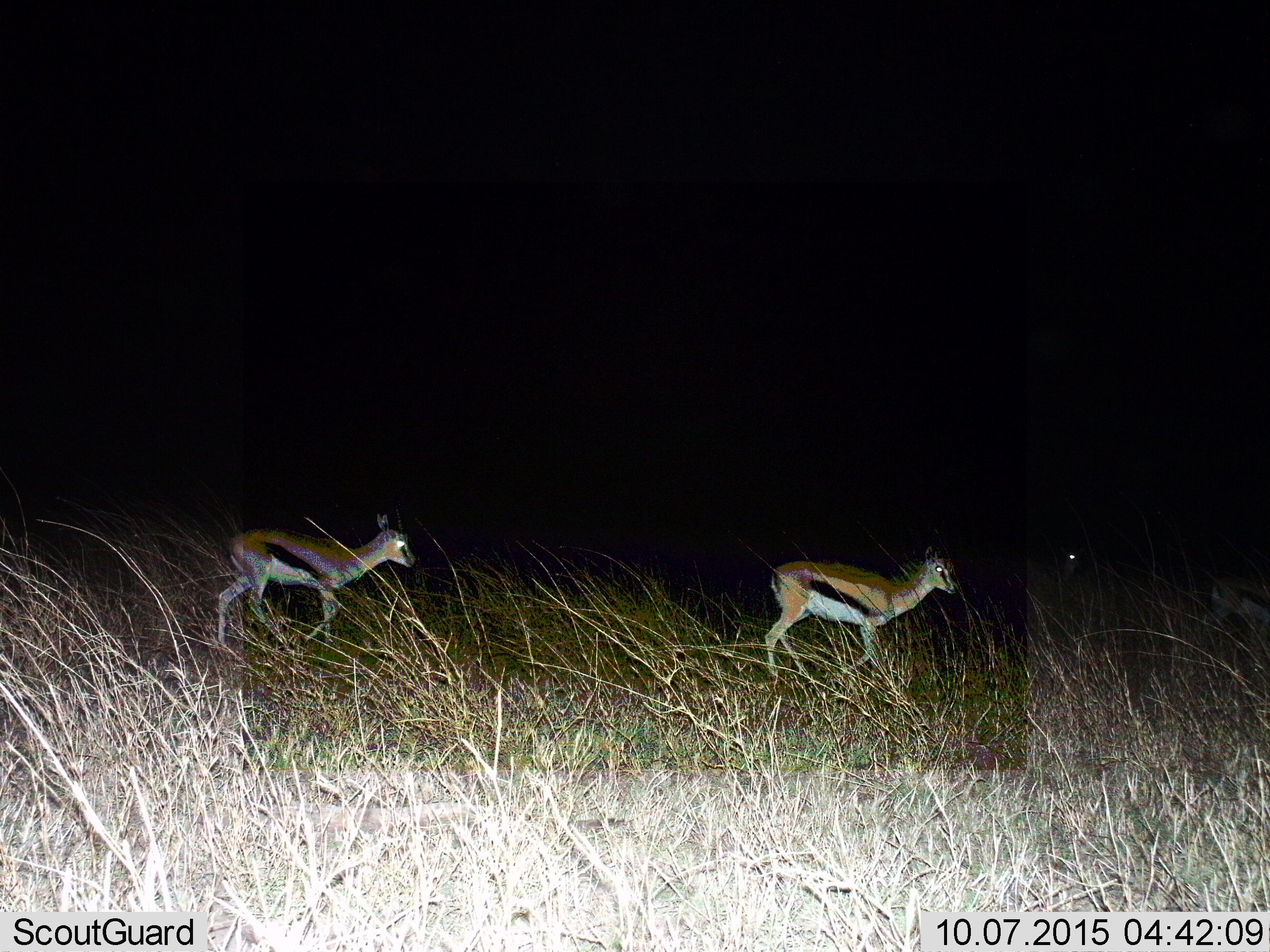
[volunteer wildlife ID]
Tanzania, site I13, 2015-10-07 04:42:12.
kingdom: Animalia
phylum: Chordata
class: Mammalia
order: Artiodactyla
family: Bovidae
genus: Eudorcas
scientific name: Eudorcas thomsonii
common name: thomson's gazelle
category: gazellethomsons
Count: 2.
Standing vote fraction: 22%.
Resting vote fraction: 0%.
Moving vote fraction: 78%.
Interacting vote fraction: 0%.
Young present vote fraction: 11%.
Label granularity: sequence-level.